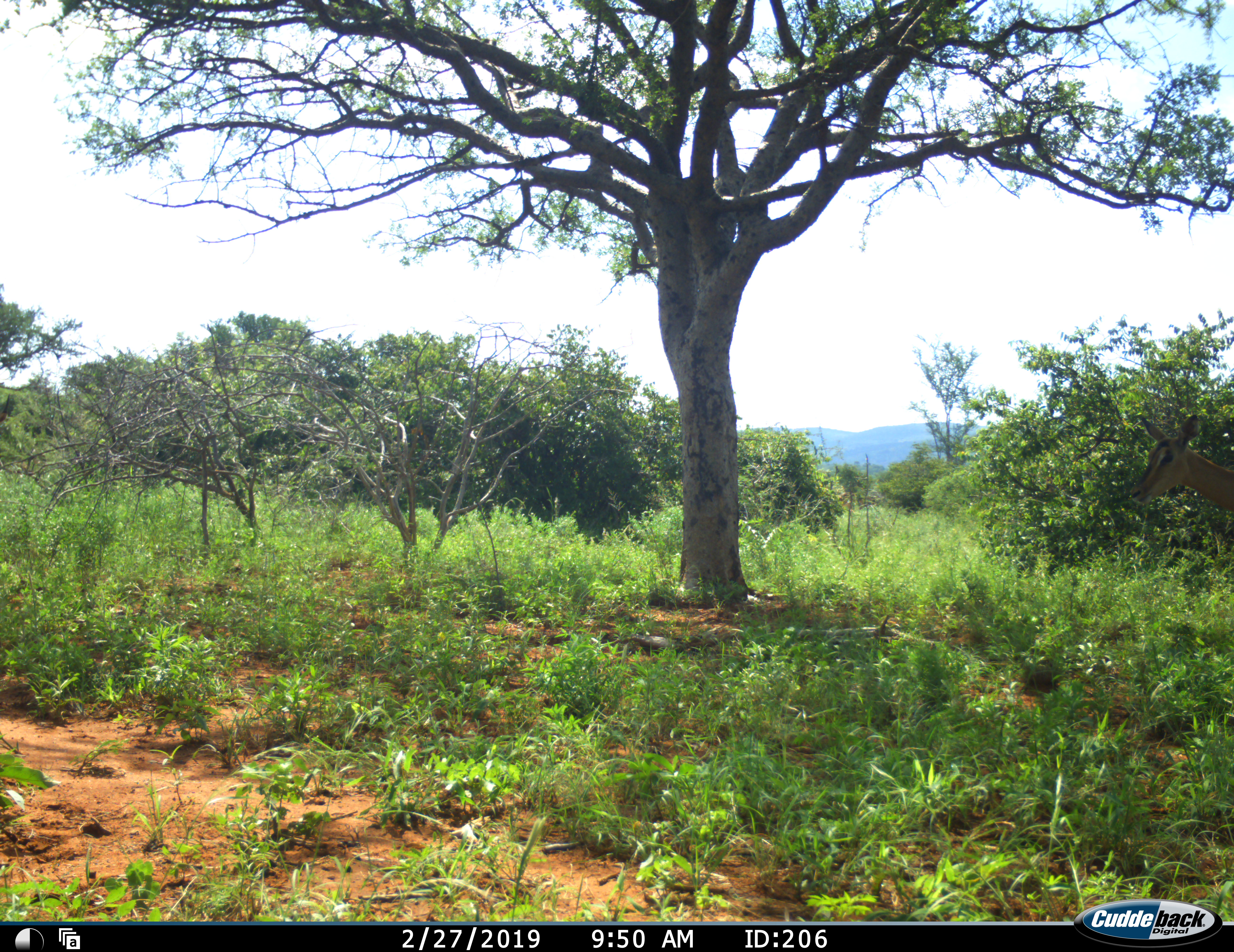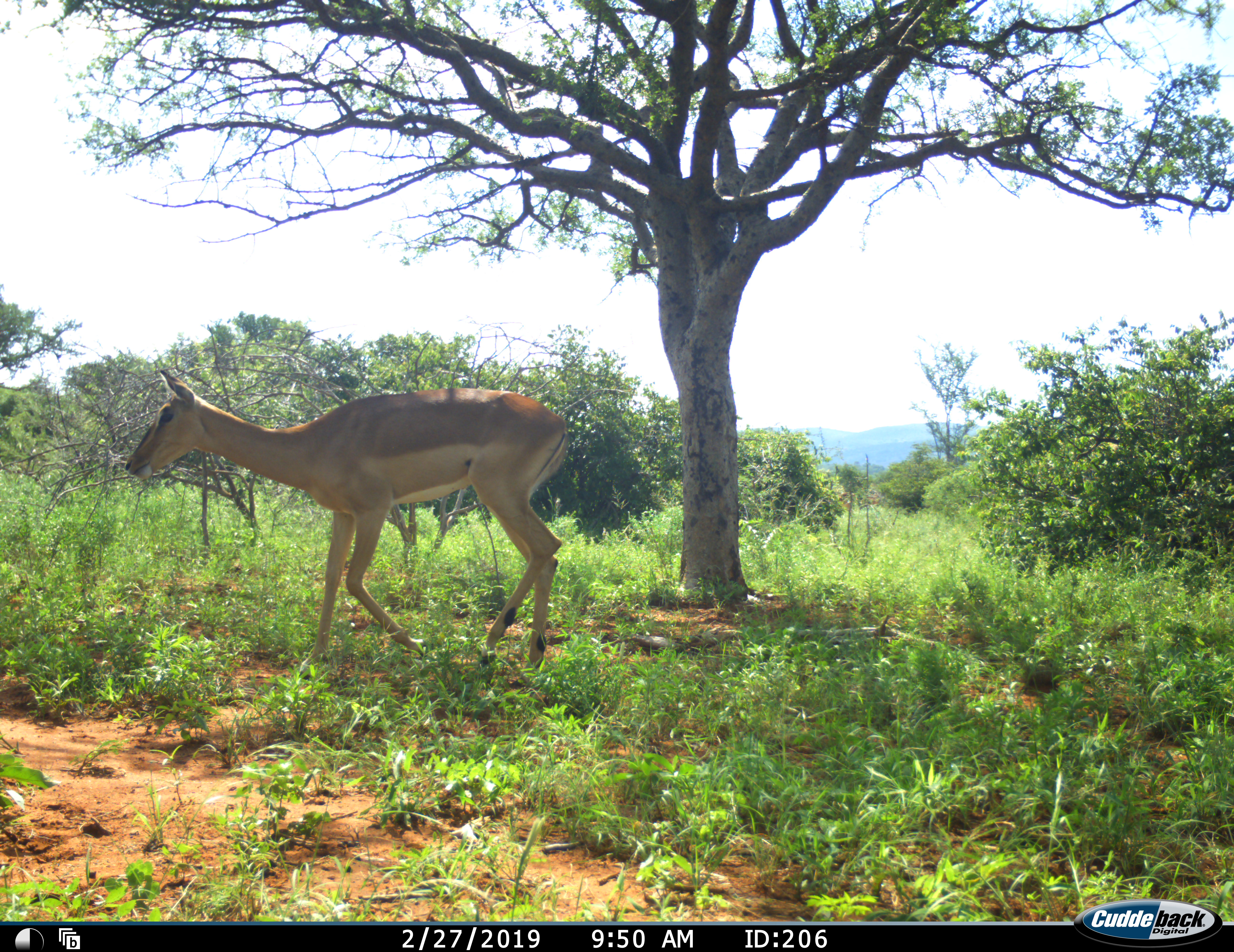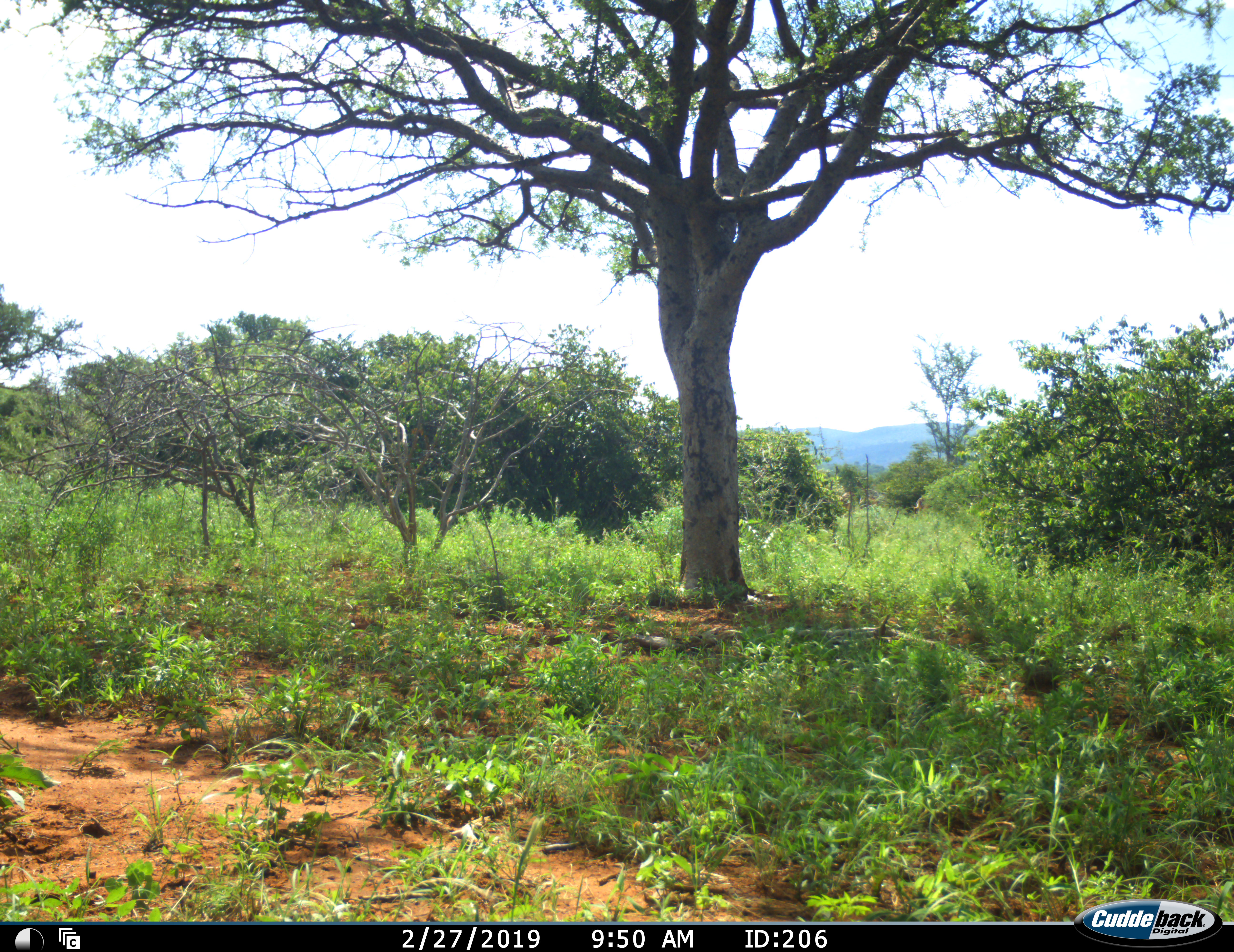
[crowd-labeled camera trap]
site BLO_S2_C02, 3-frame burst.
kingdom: Animalia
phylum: Chordata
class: Mammalia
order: Artiodactyla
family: Bovidae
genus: Aepyceros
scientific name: Aepyceros melampus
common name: impala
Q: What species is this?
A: Impala (Aepyceros melampus).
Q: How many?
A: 1.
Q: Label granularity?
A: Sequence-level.